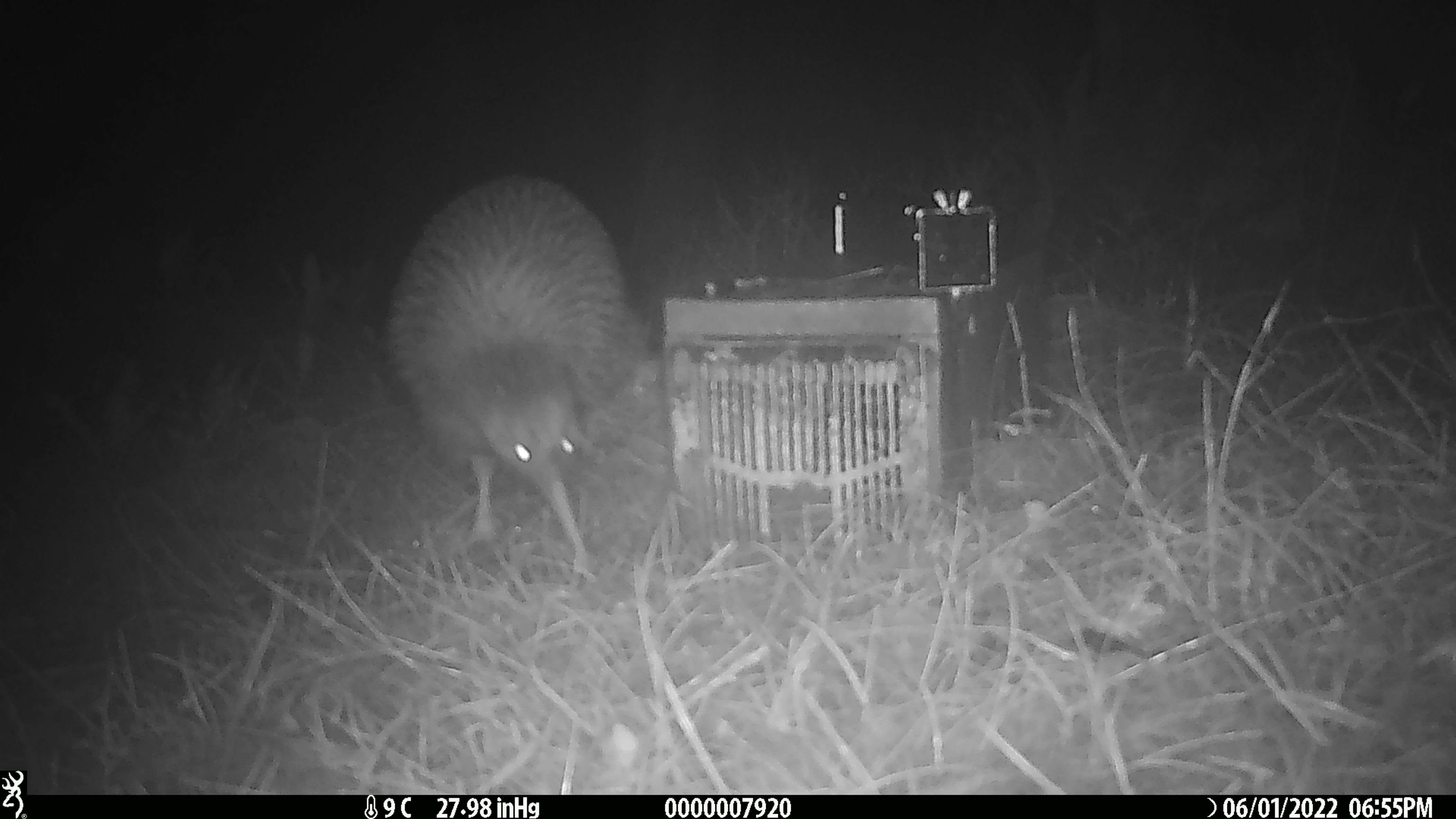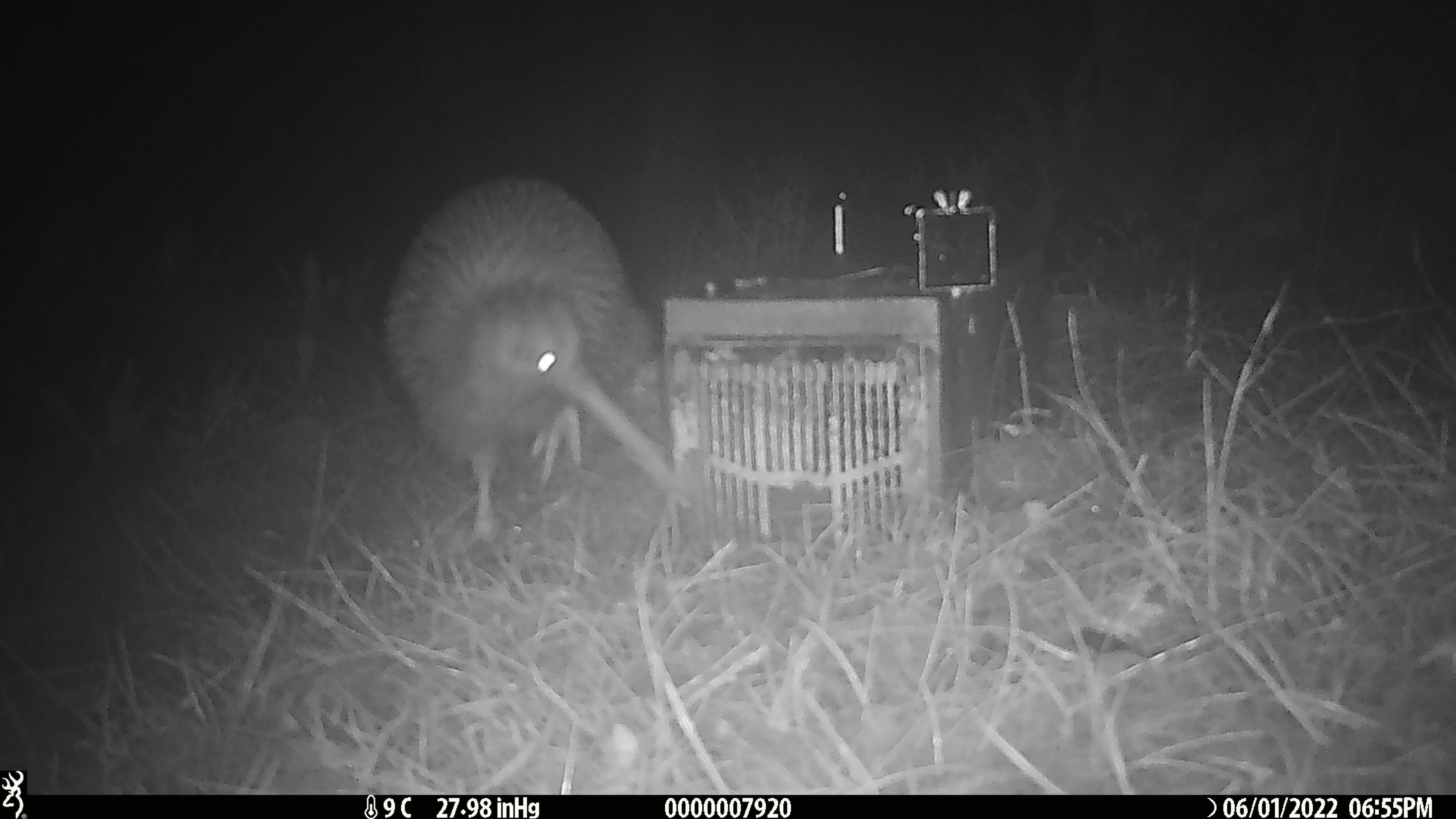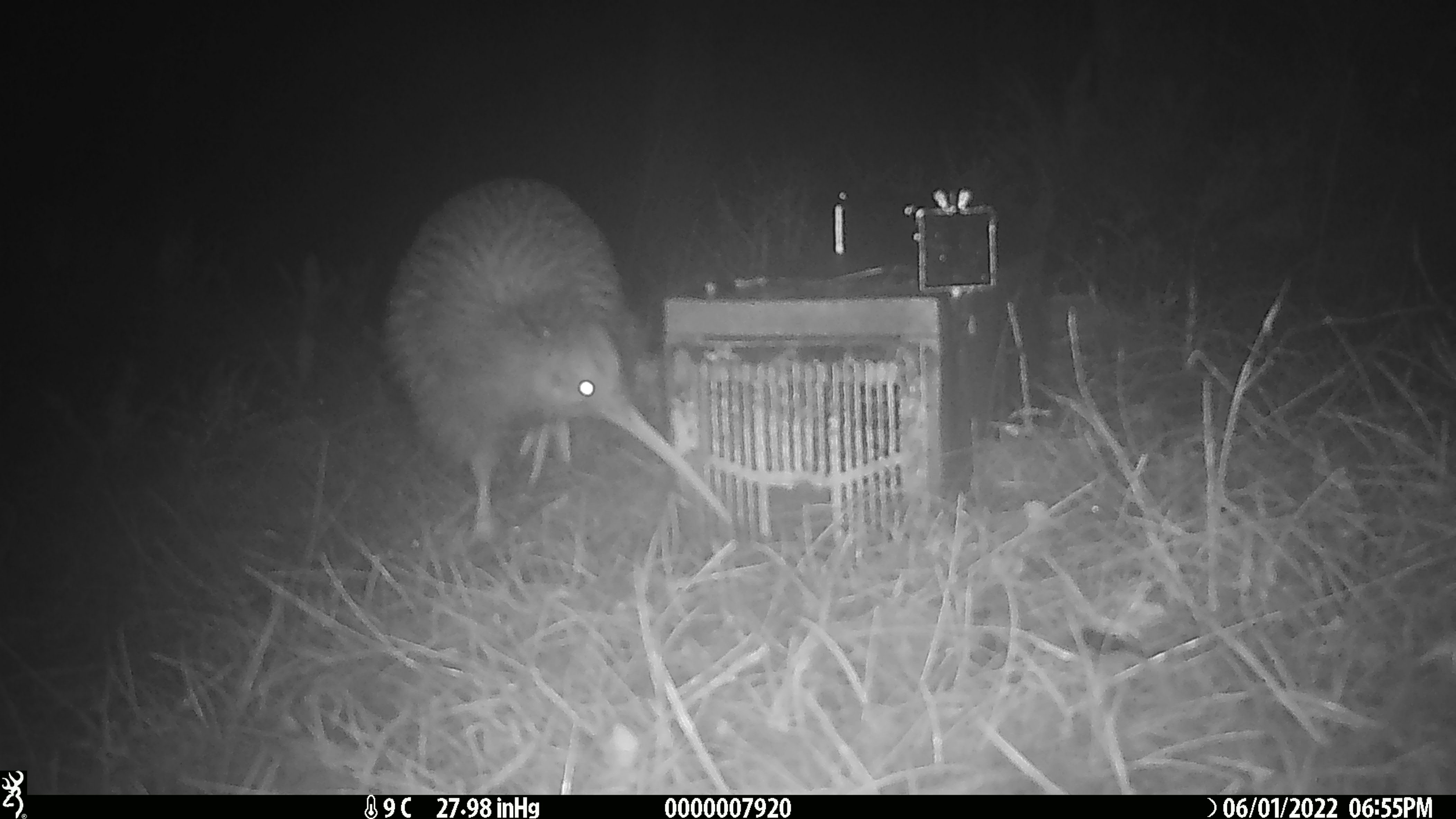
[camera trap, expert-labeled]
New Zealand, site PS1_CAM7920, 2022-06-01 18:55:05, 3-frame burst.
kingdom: Animalia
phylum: Chordata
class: Aves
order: Apterygiformes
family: Apterygidae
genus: Apteryx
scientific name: Apteryx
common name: kiwi